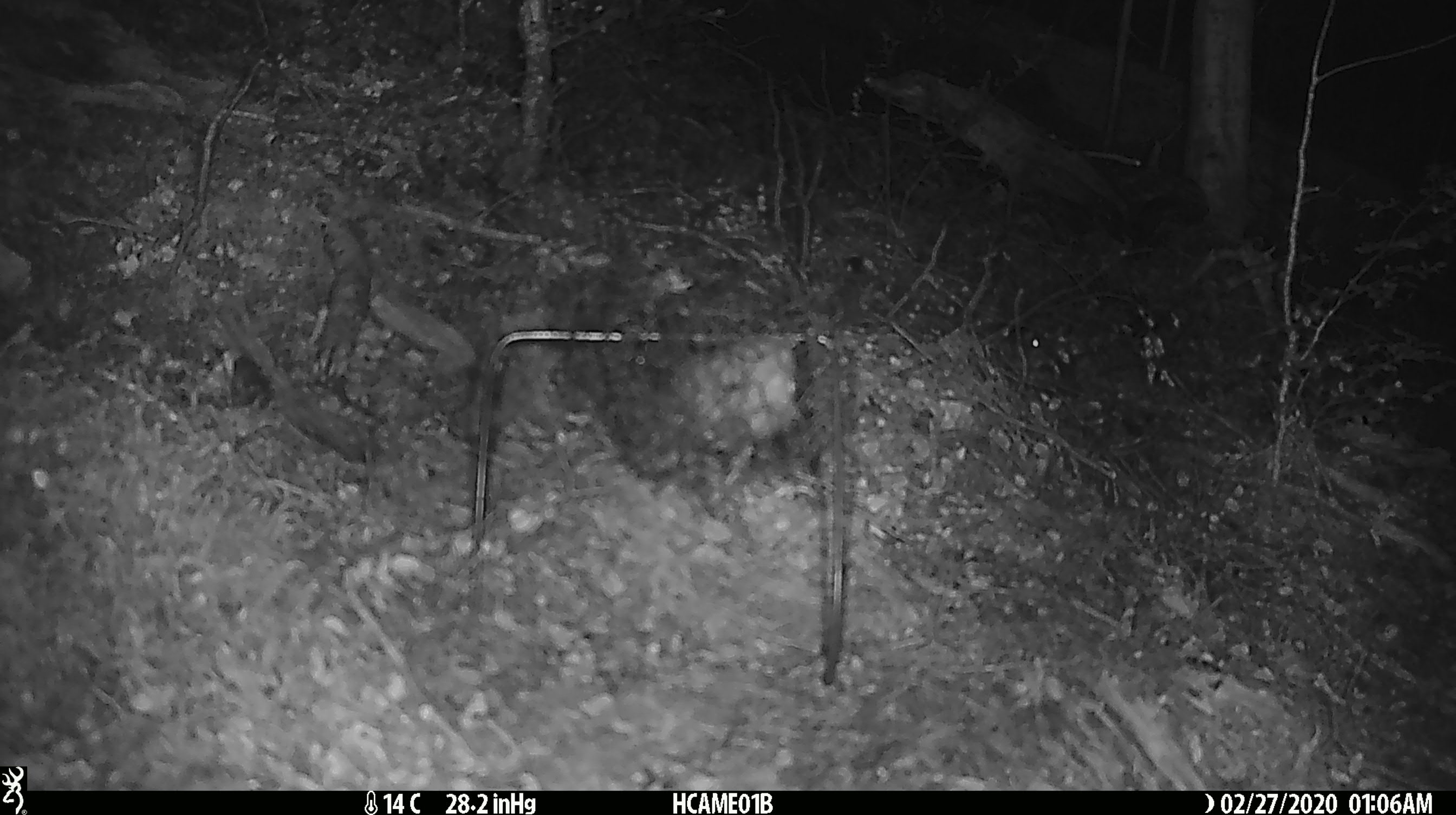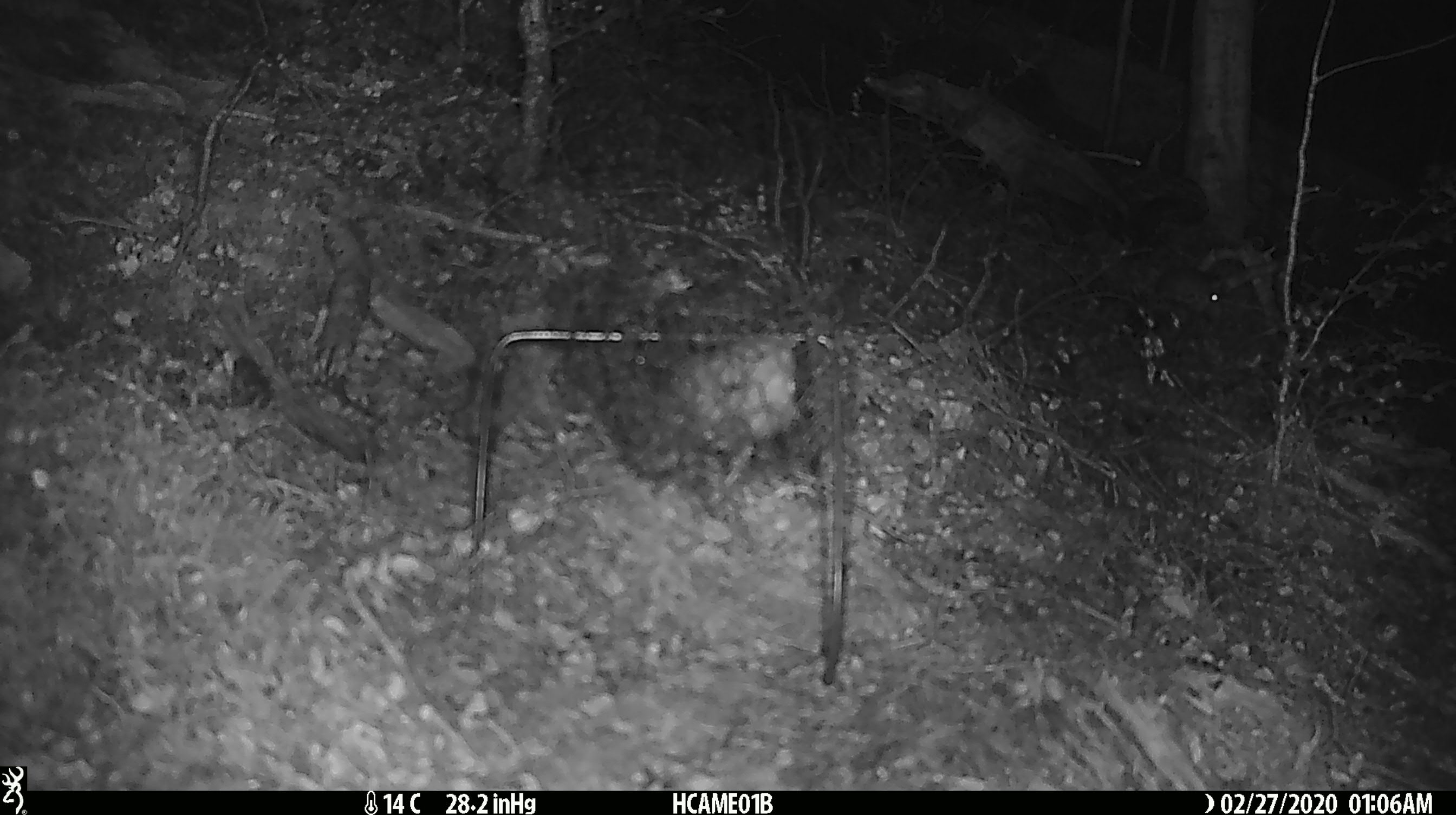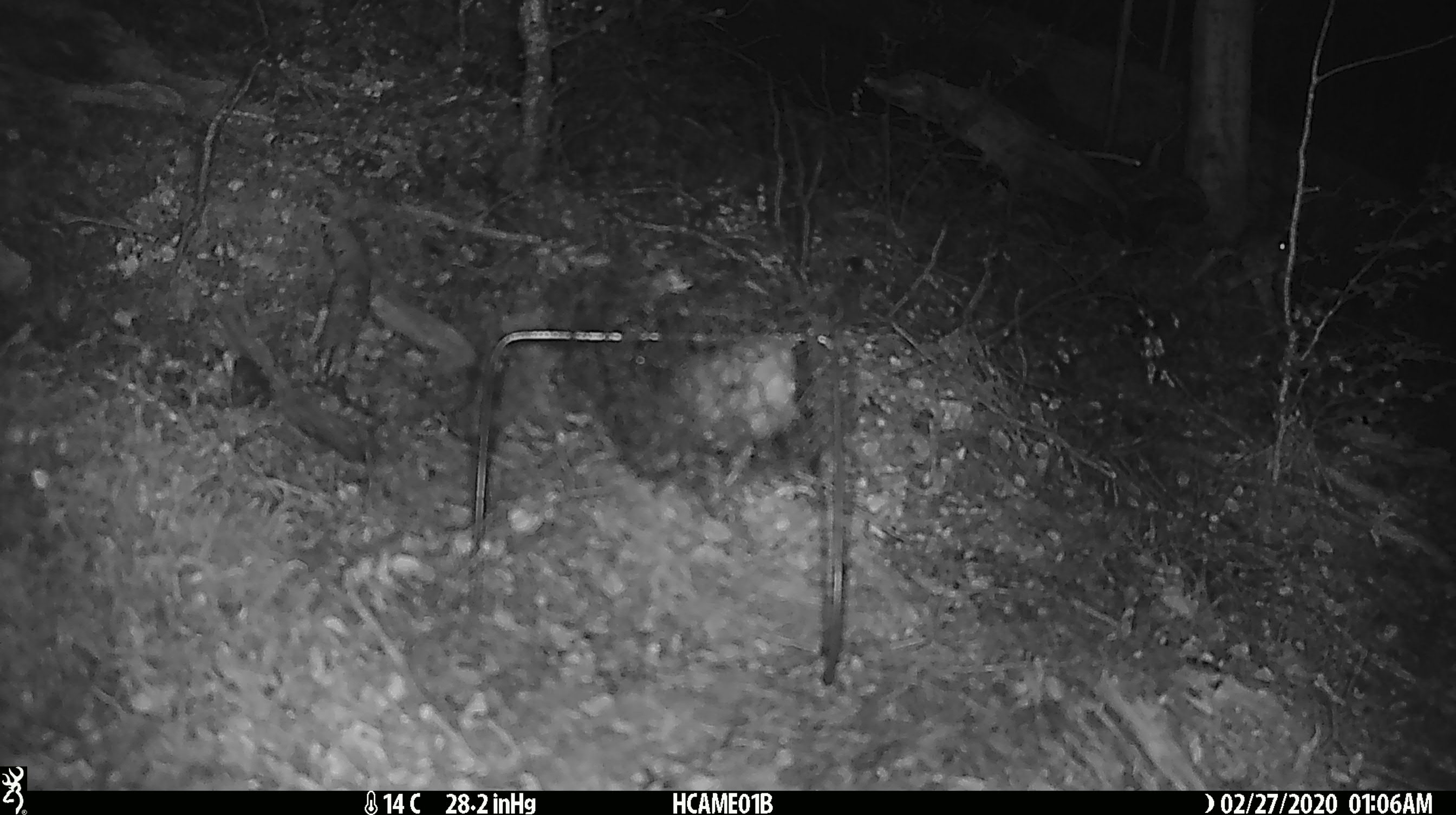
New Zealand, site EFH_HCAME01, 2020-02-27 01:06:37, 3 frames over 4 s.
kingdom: Animalia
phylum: Chordata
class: Mammalia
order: Rodentia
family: Muridae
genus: Mus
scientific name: Mus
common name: mouse